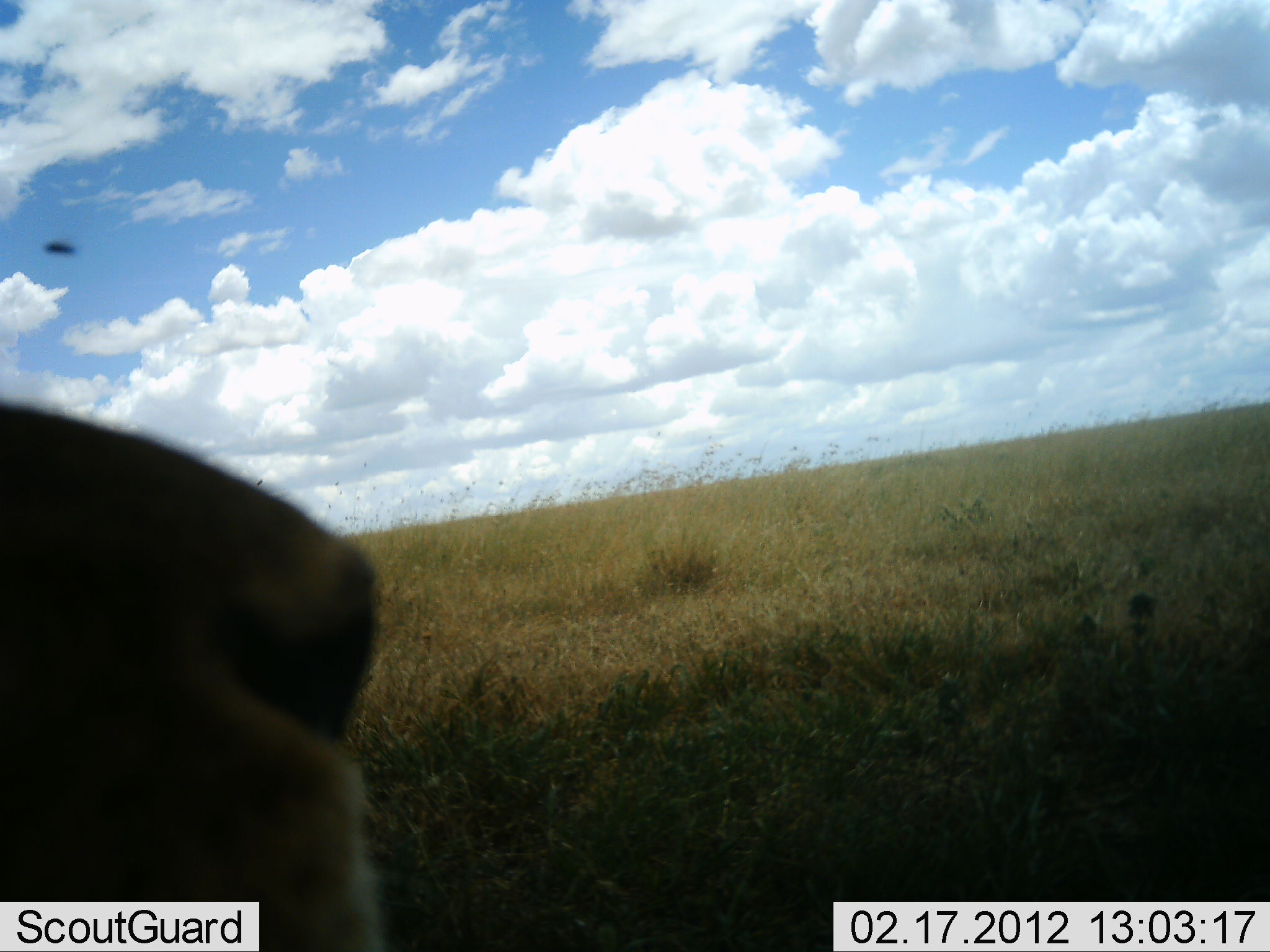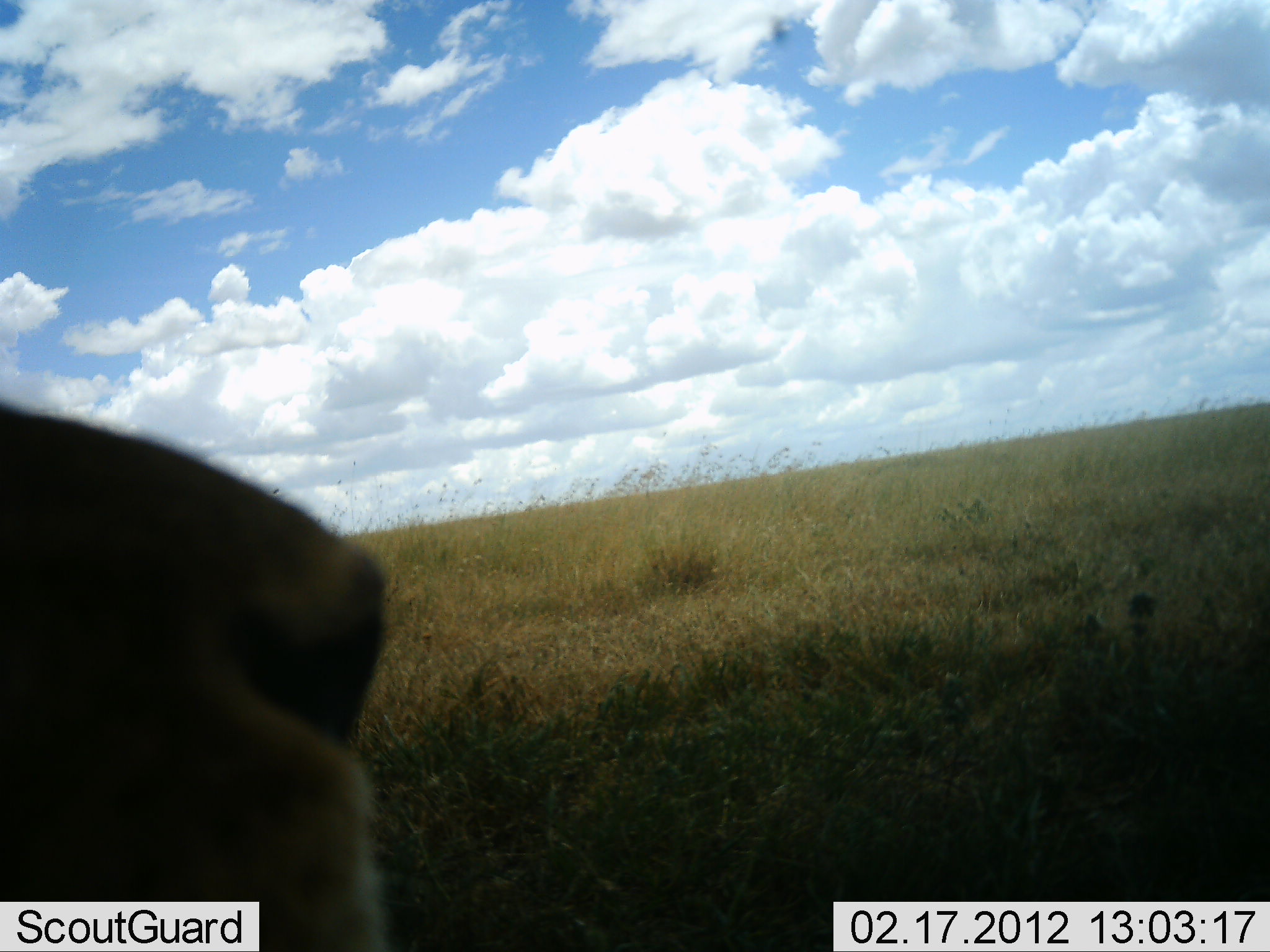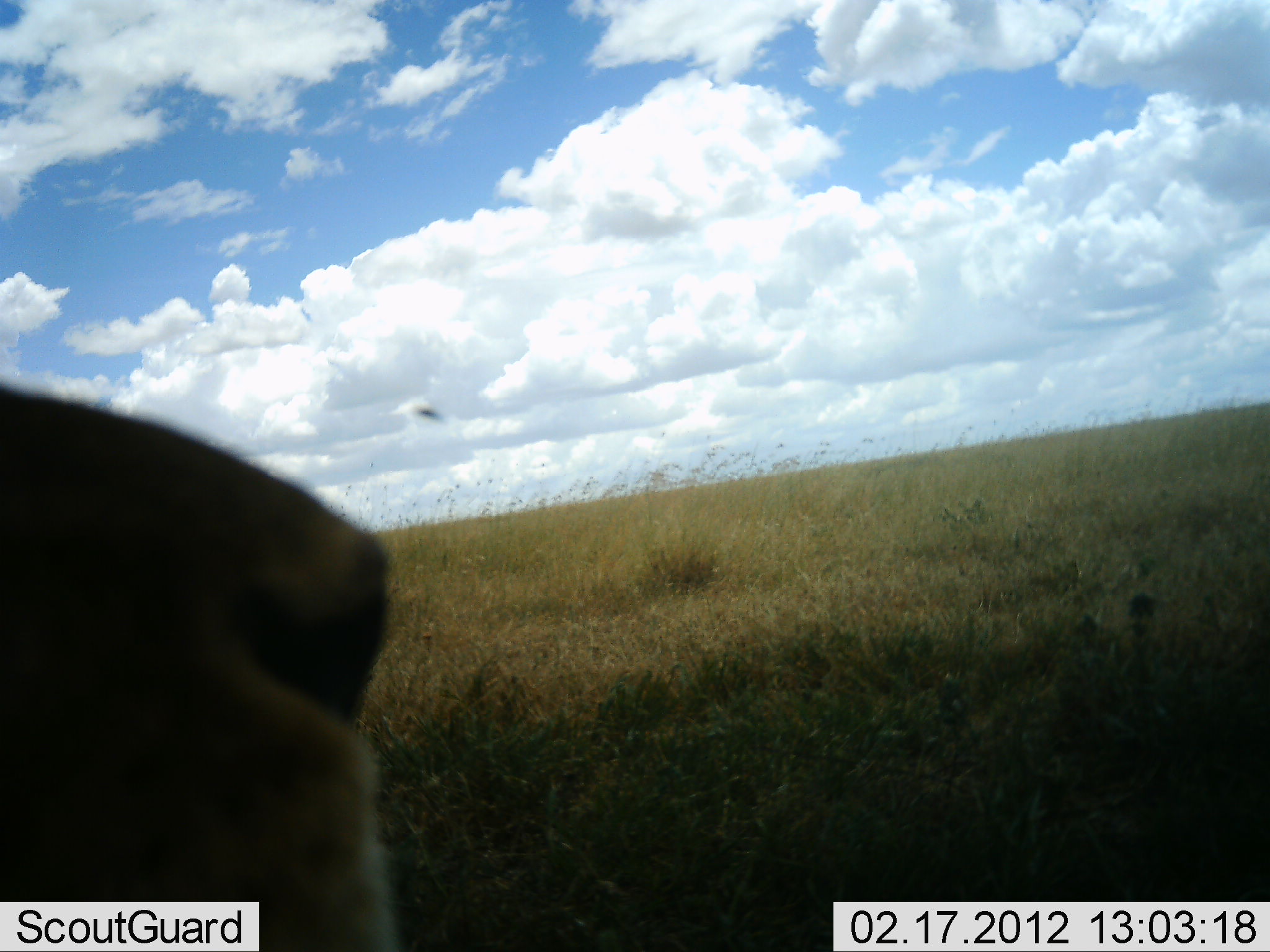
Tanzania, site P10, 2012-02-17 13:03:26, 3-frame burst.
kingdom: Animalia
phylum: Chordata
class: Mammalia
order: Carnivora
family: Felidae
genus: Panthera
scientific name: Panthera leo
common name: lion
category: lionfemale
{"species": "lionfemale (lion) (Panthera leo)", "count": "1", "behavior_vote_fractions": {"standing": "7%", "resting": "93%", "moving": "0%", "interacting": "0%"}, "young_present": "0%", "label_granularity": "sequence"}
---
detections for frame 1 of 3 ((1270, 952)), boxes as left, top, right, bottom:
animal: 0, 394, 425, 952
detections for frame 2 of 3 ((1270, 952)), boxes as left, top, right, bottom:
animal: 0, 401, 408, 950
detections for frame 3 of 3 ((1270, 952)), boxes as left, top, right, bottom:
animal: 0, 376, 419, 951